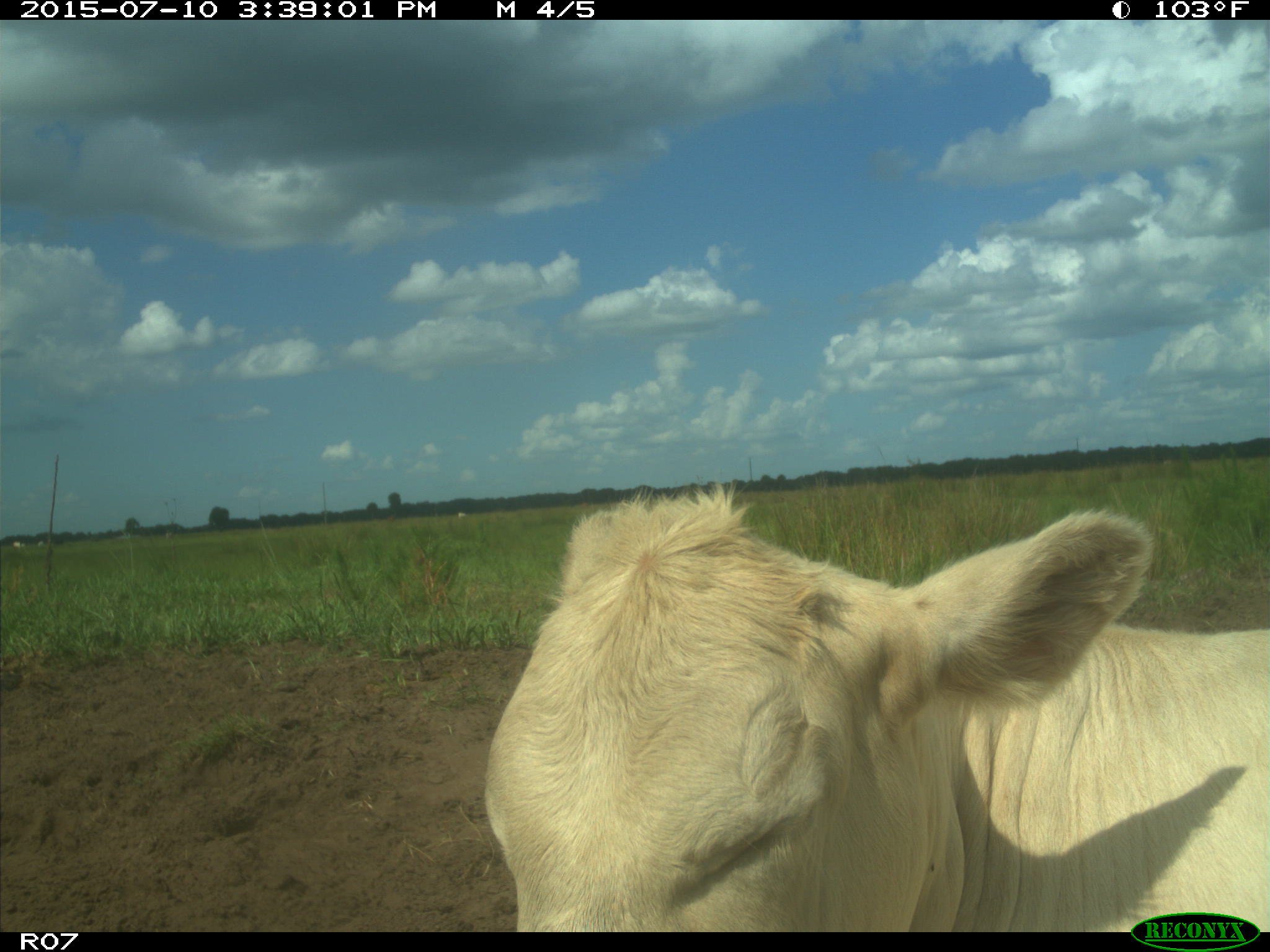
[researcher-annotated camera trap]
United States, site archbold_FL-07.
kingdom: Animalia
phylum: Chordata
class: Mammalia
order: Artiodactyla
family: Bovidae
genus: Bos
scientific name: Bos taurus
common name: domestic cow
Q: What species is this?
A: Bos taurus (domestic cow).